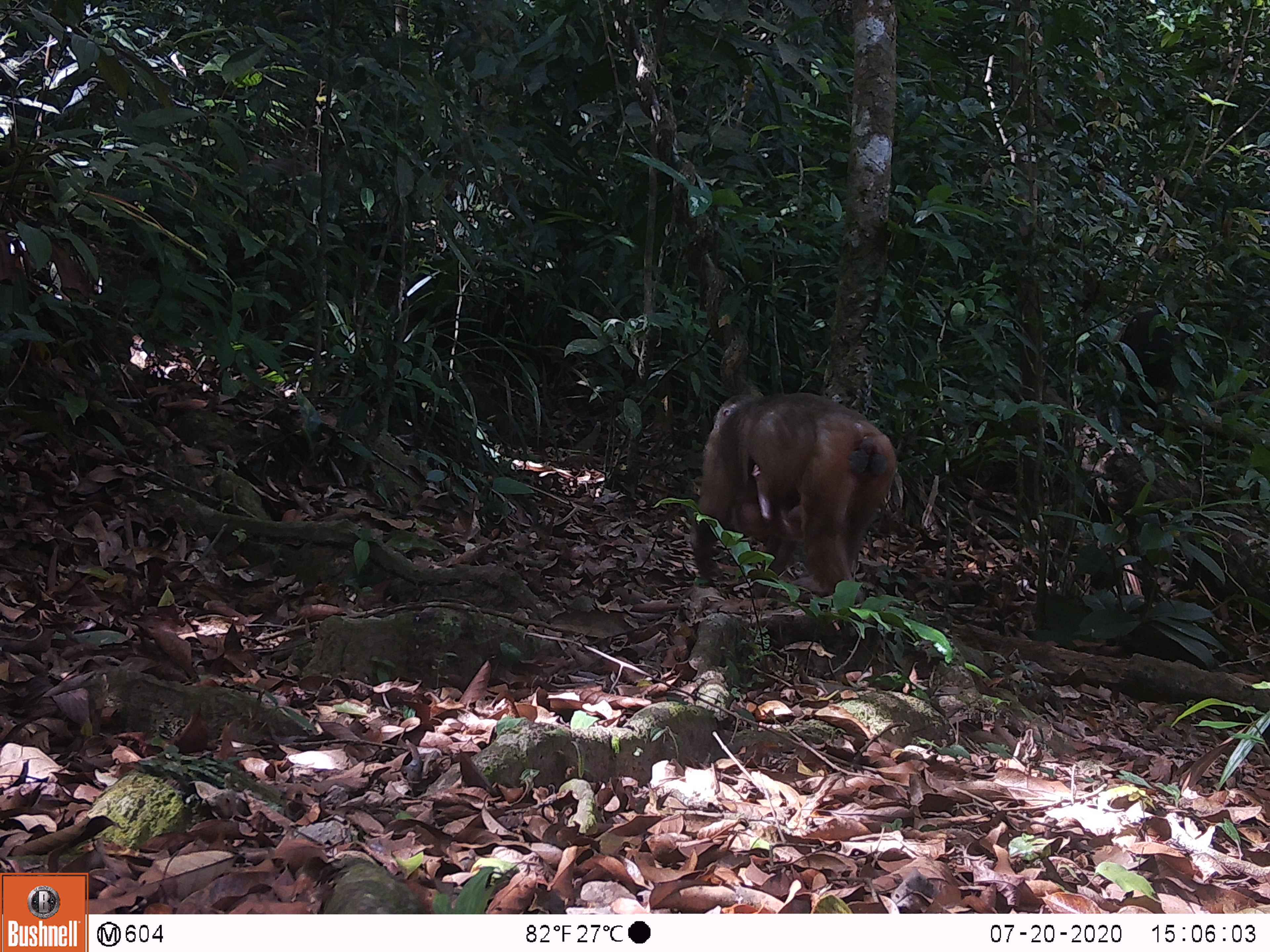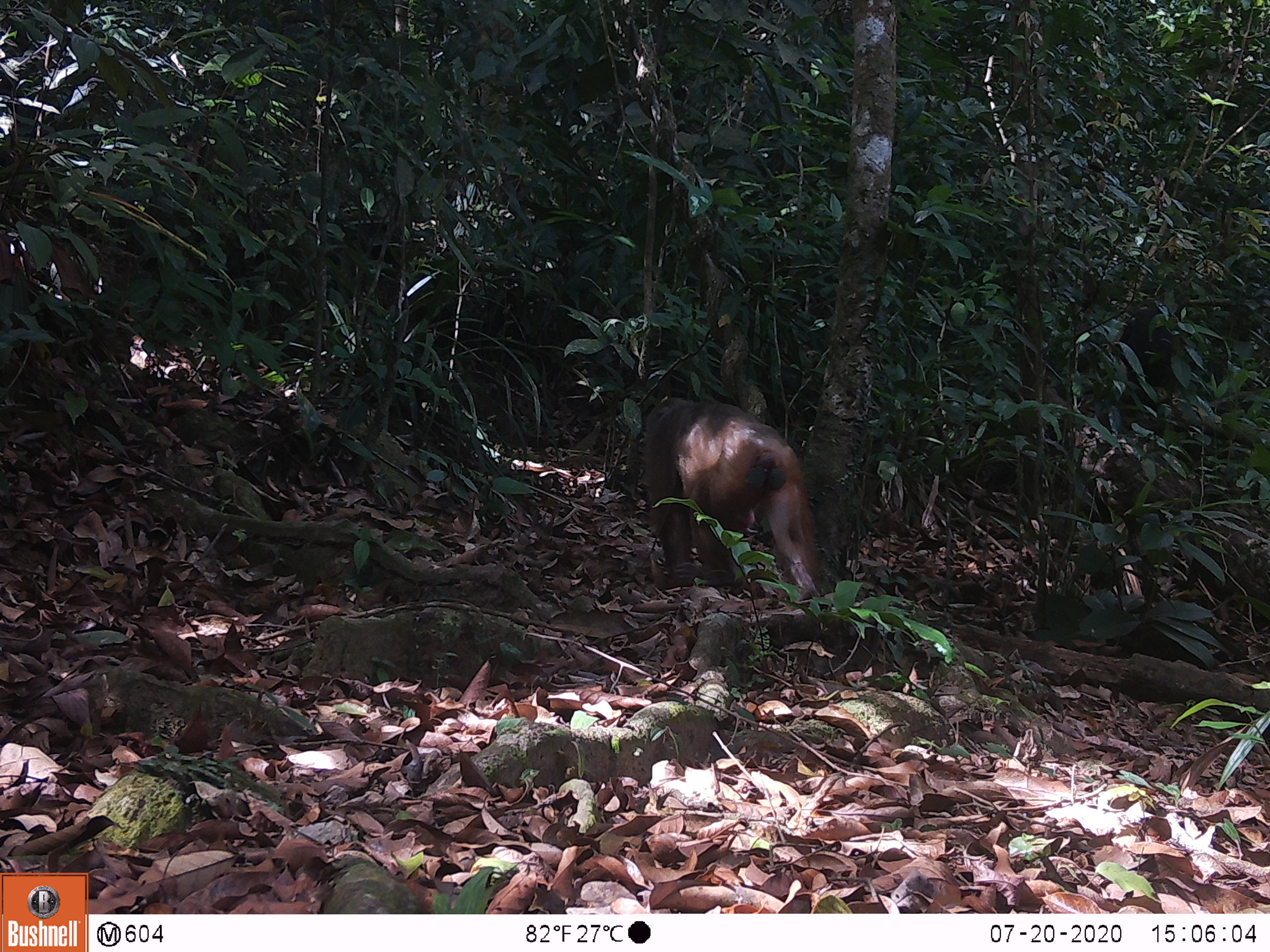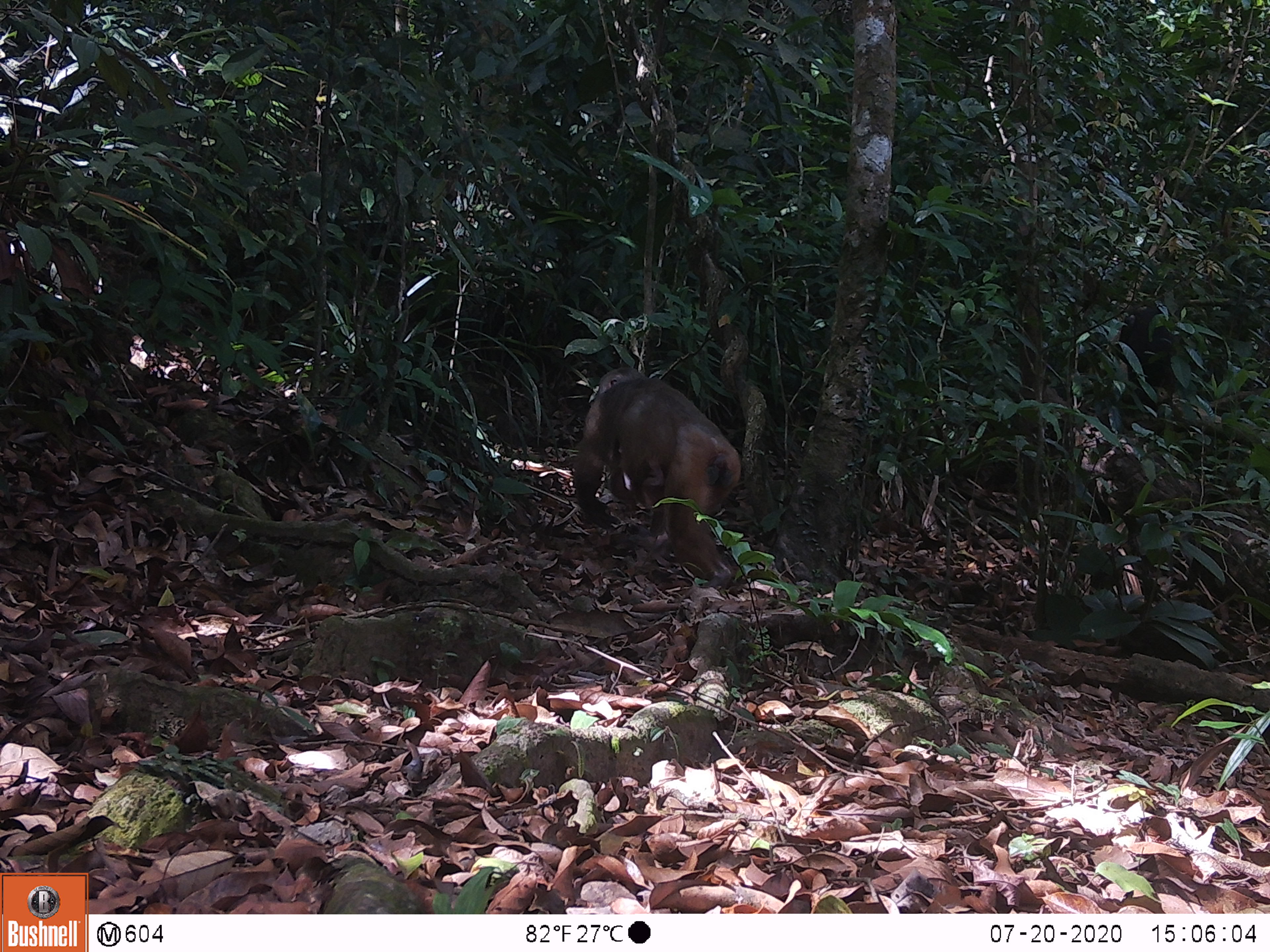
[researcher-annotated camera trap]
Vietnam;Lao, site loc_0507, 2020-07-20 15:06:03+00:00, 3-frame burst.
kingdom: Animalia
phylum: Chordata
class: Mammalia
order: Primates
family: Cercopithecidae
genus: Macaca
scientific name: Macaca arctoides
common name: stump-tailed macaque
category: stump tailed macaque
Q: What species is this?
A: Stump tailed macaque (stump-tailed macaque) (Macaca arctoides).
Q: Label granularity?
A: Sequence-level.